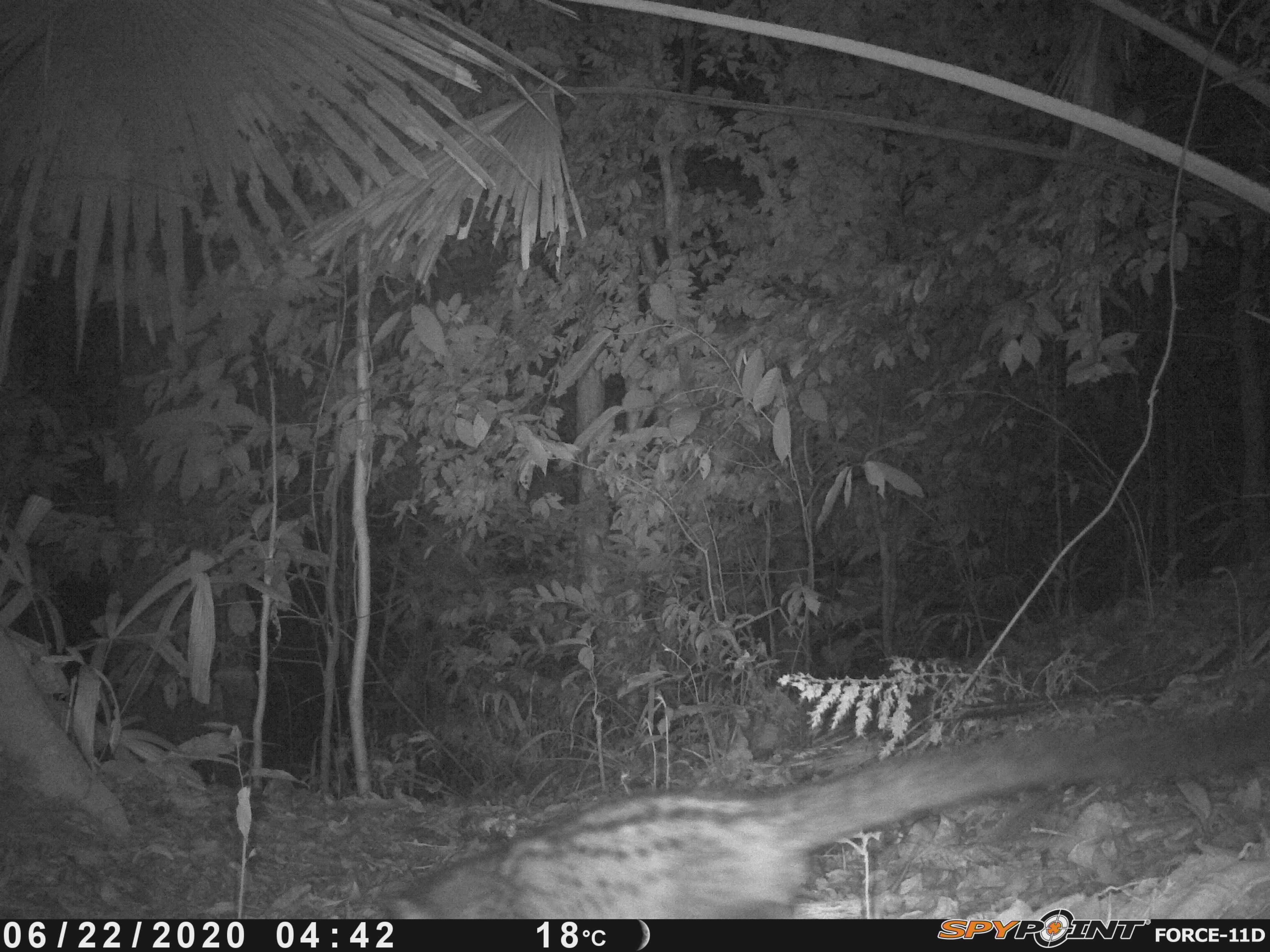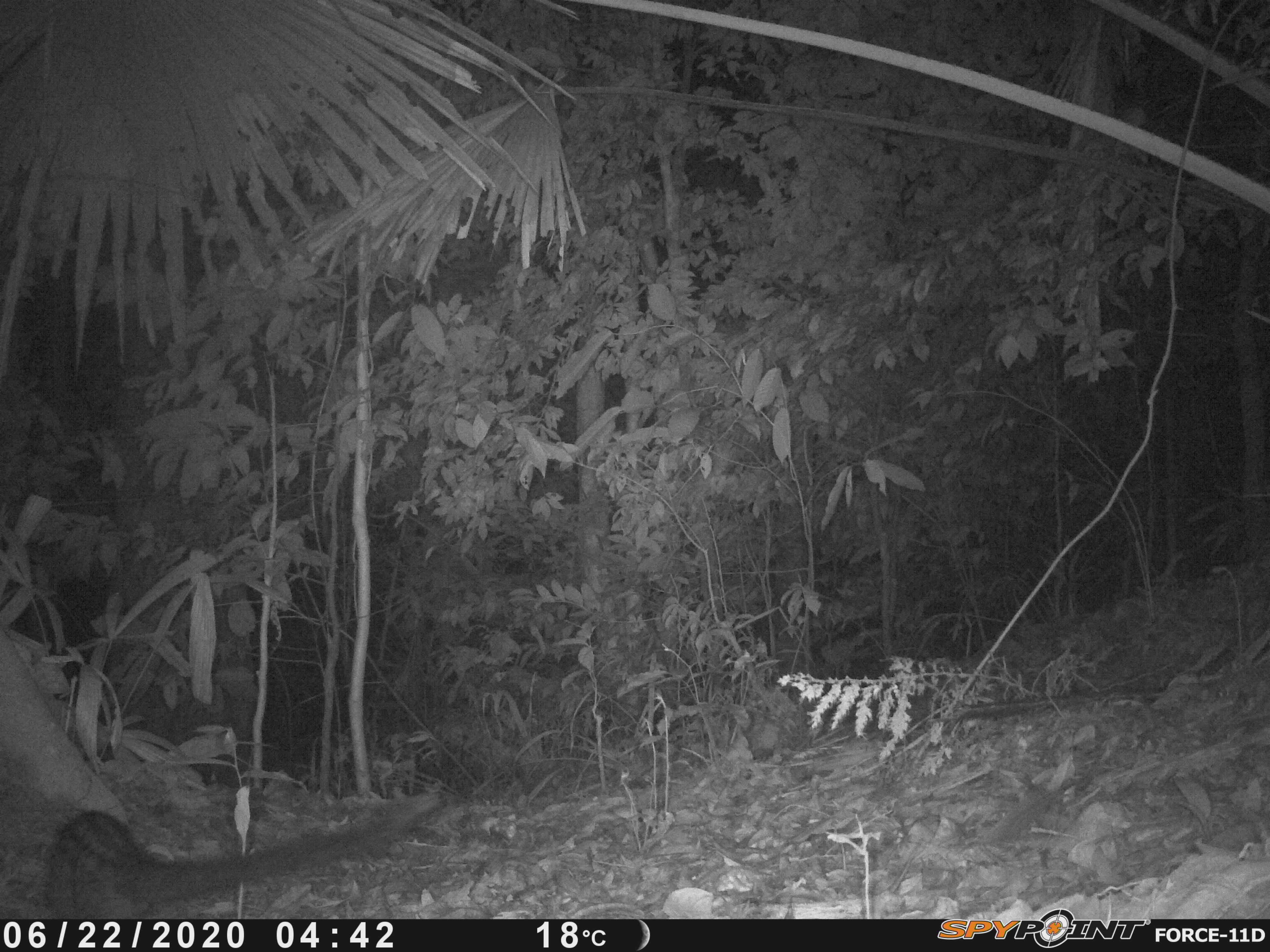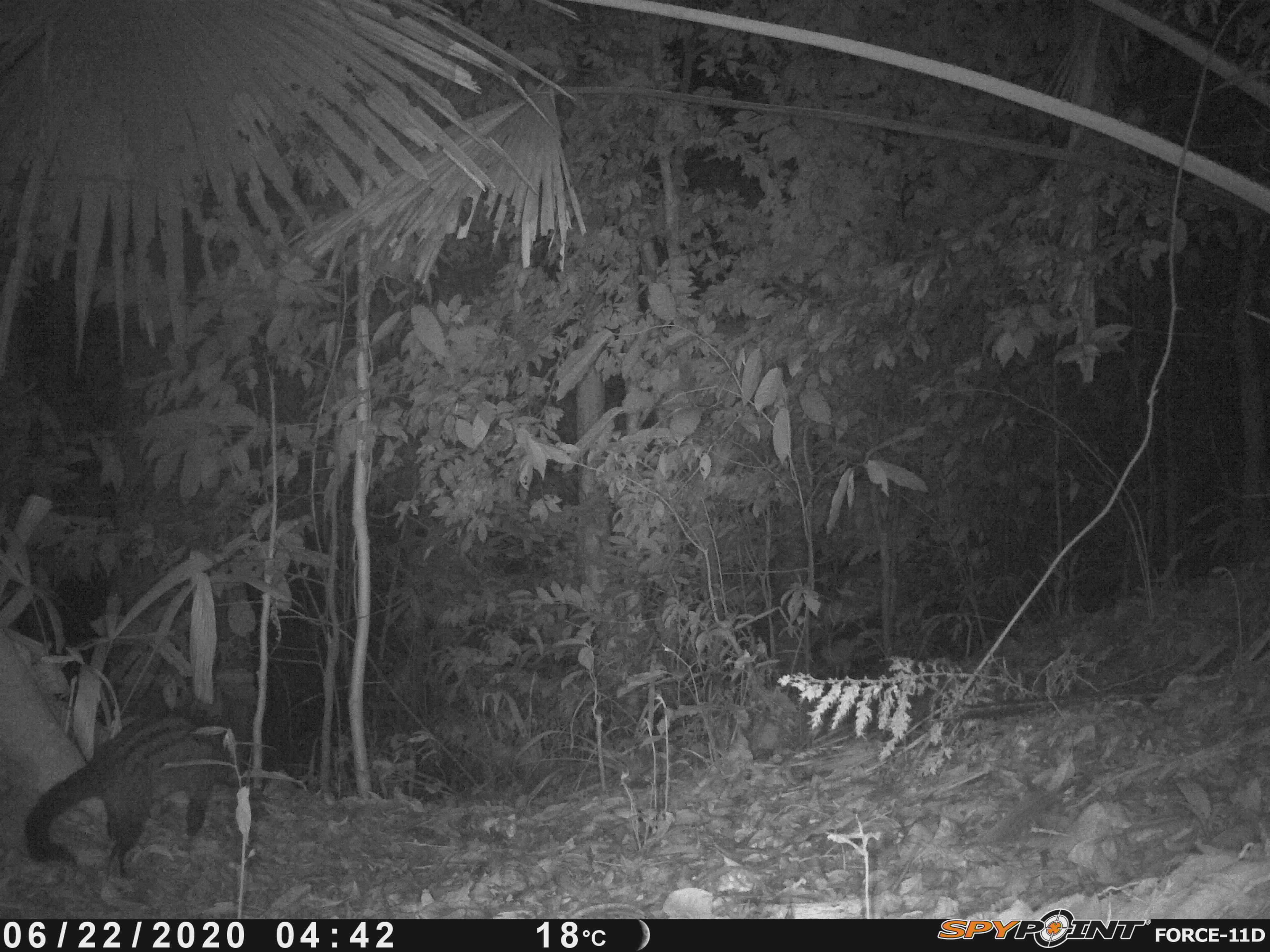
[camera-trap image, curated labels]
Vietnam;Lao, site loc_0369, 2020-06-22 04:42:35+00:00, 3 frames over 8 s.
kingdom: Animalia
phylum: Chordata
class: Mammalia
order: Carnivora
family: Viverridae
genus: Paradoxurus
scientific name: Paradoxurus hermaphroditus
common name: common palm civet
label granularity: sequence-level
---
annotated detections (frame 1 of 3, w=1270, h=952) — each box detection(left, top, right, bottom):
common palm civet: detection(315, 669, 1270, 915)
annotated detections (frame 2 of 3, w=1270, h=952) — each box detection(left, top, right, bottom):
common palm civet: detection(36, 783, 463, 917)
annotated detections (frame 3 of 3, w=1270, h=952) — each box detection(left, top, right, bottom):
common palm civet: detection(21, 702, 251, 888)